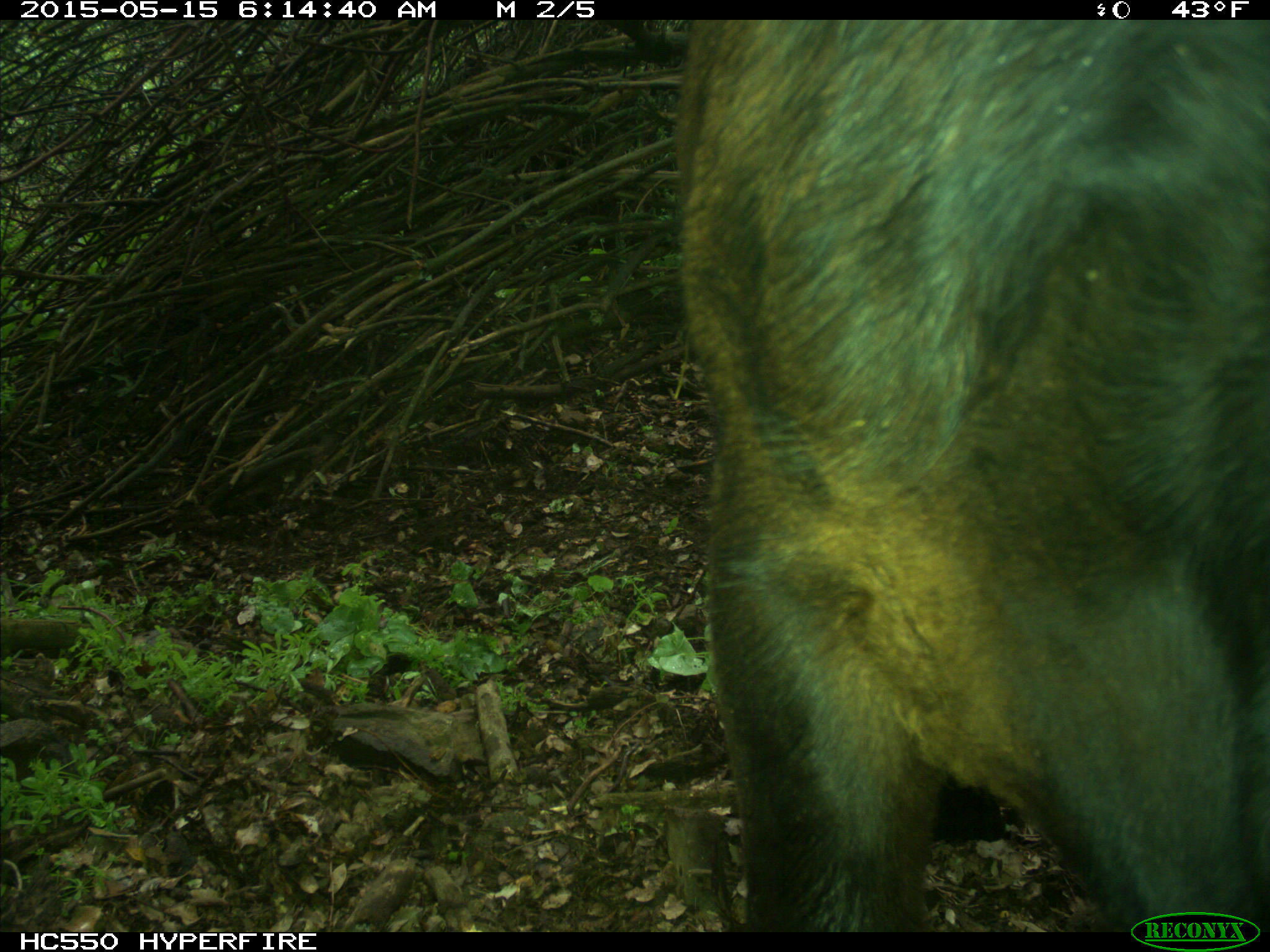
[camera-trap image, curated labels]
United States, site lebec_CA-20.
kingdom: Animalia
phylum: Chordata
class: Mammalia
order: Artiodactyla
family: Bovidae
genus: Bos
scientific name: Bos taurus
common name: domestic cow